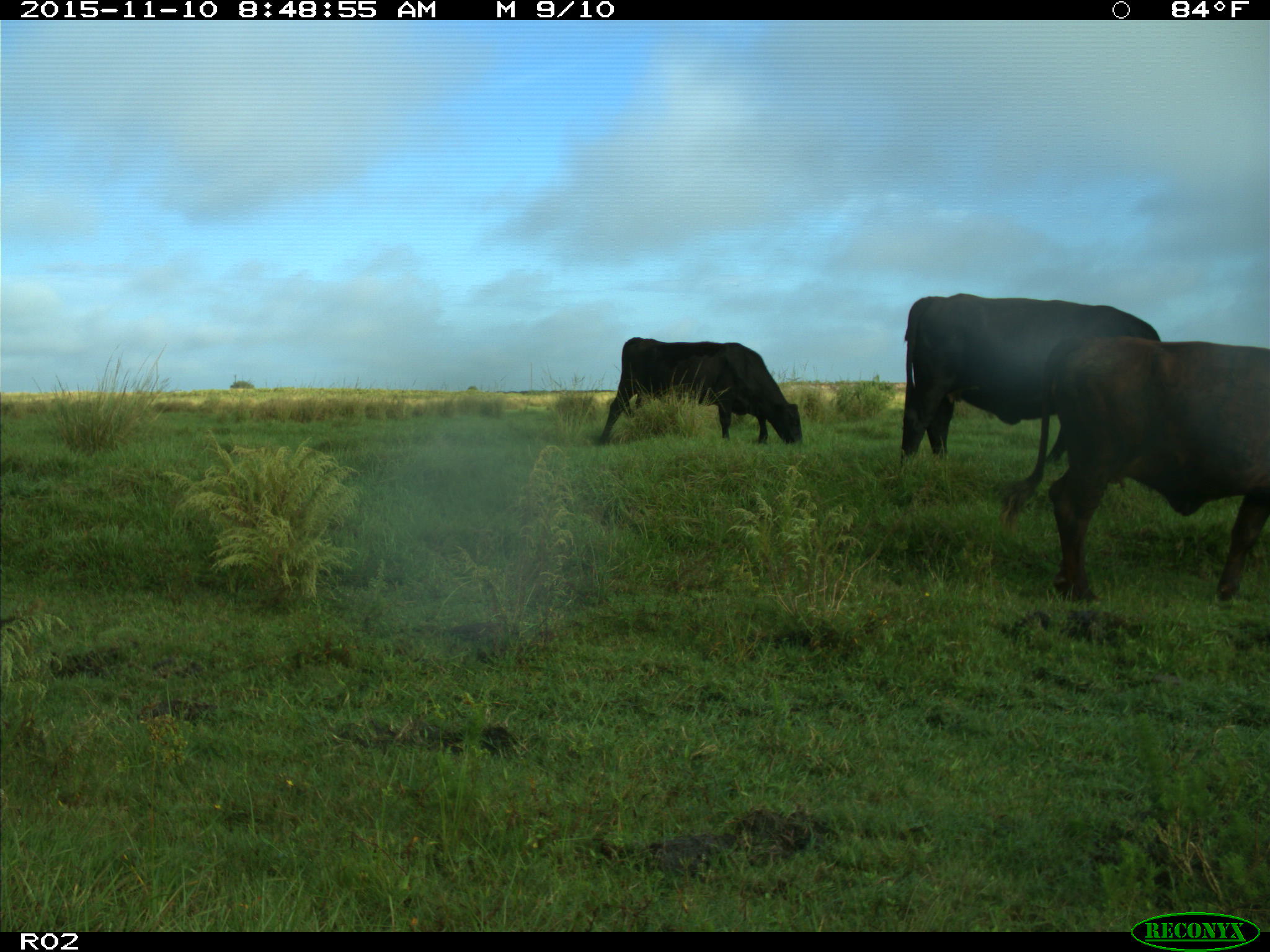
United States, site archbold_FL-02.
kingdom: Animalia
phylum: Chordata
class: Mammalia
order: Artiodactyla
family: Bovidae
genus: Bos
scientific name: Bos taurus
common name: domestic cow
Bos taurus (domestic cow).